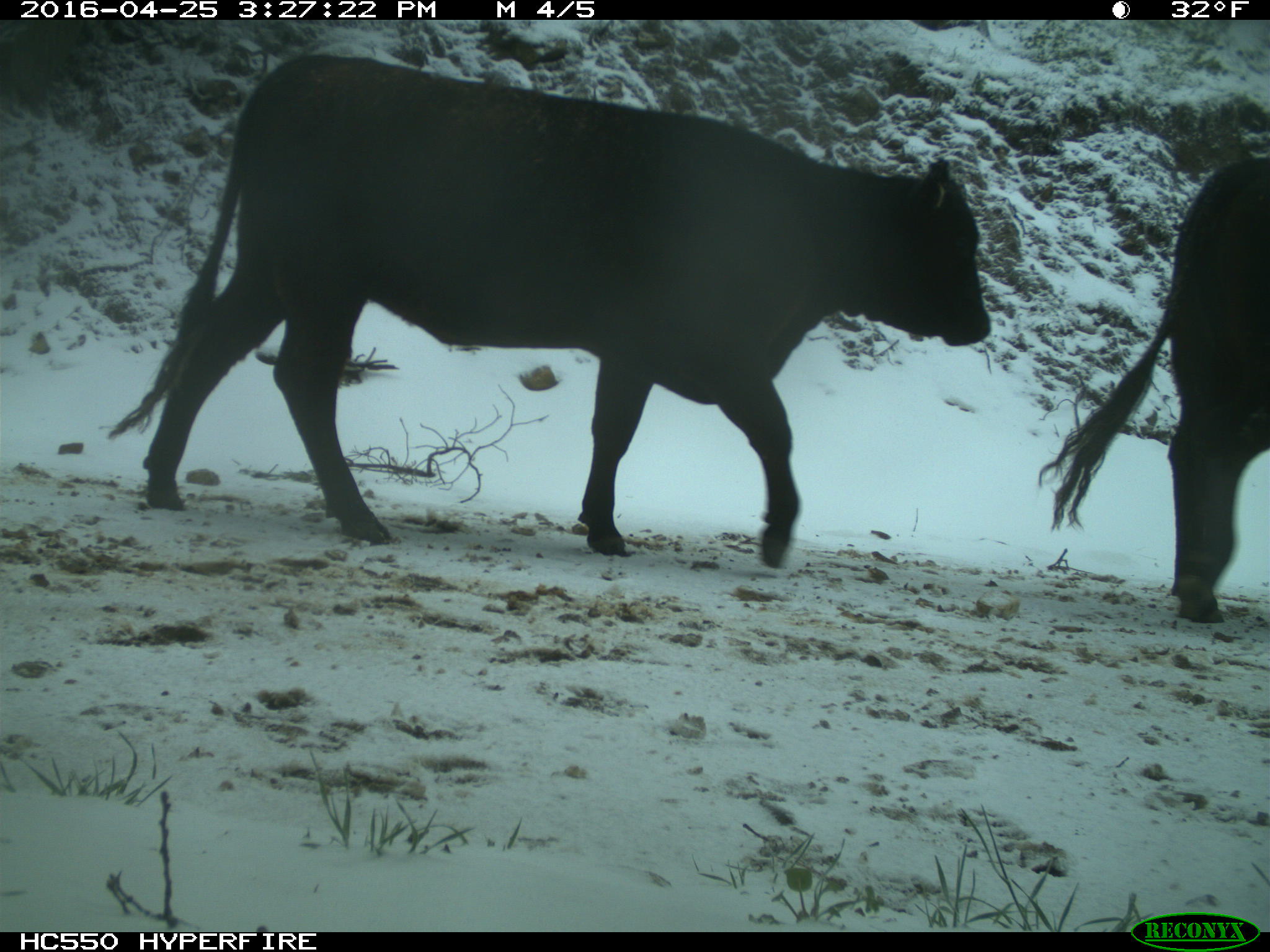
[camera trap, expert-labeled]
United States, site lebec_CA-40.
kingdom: Animalia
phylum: Chordata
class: Mammalia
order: Artiodactyla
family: Bovidae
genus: Bos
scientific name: Bos taurus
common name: domestic cow